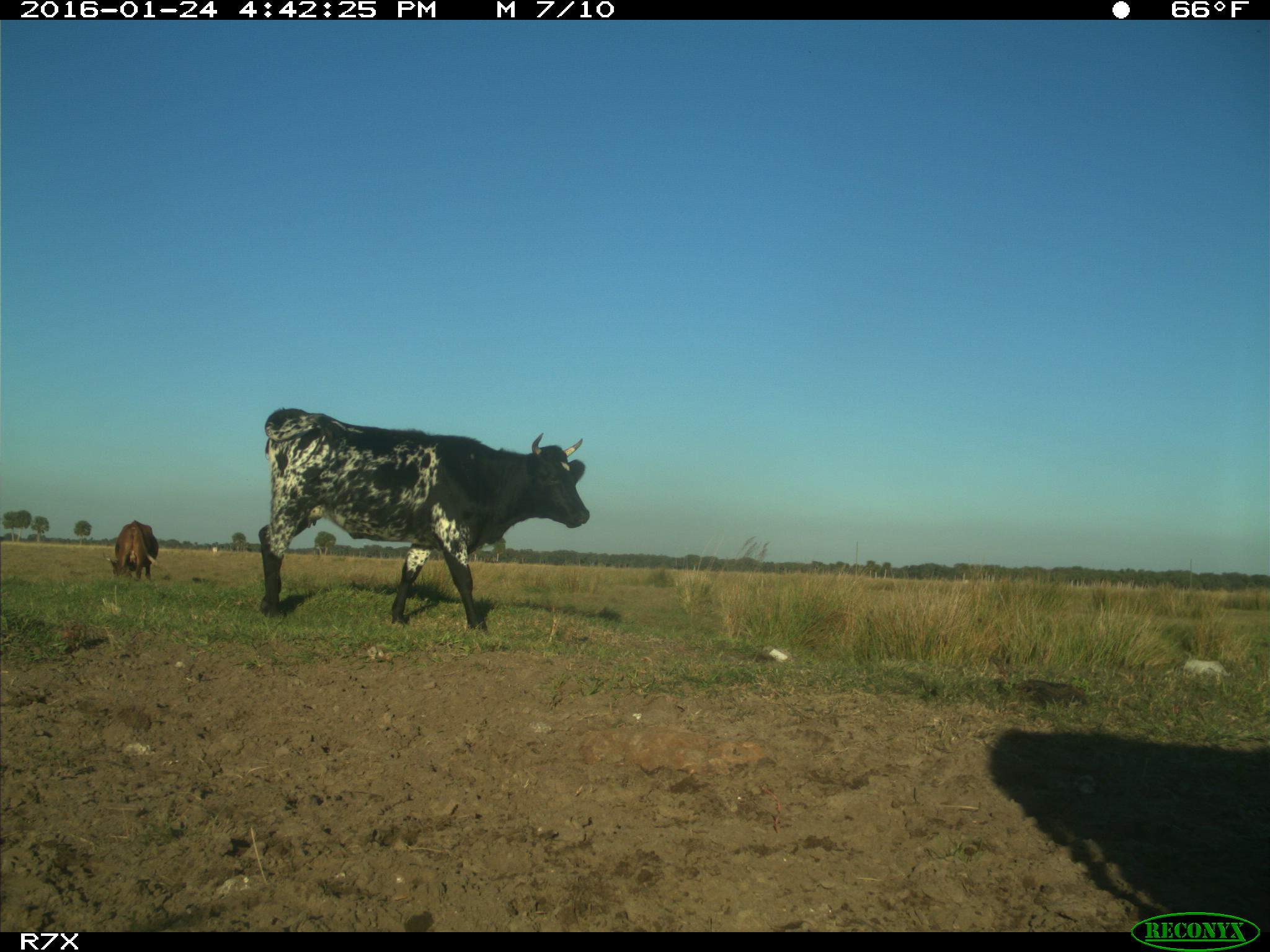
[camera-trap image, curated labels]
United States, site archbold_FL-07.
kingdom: Animalia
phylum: Chordata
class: Mammalia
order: Artiodactyla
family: Bovidae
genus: Bos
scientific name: Bos taurus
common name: domestic cow